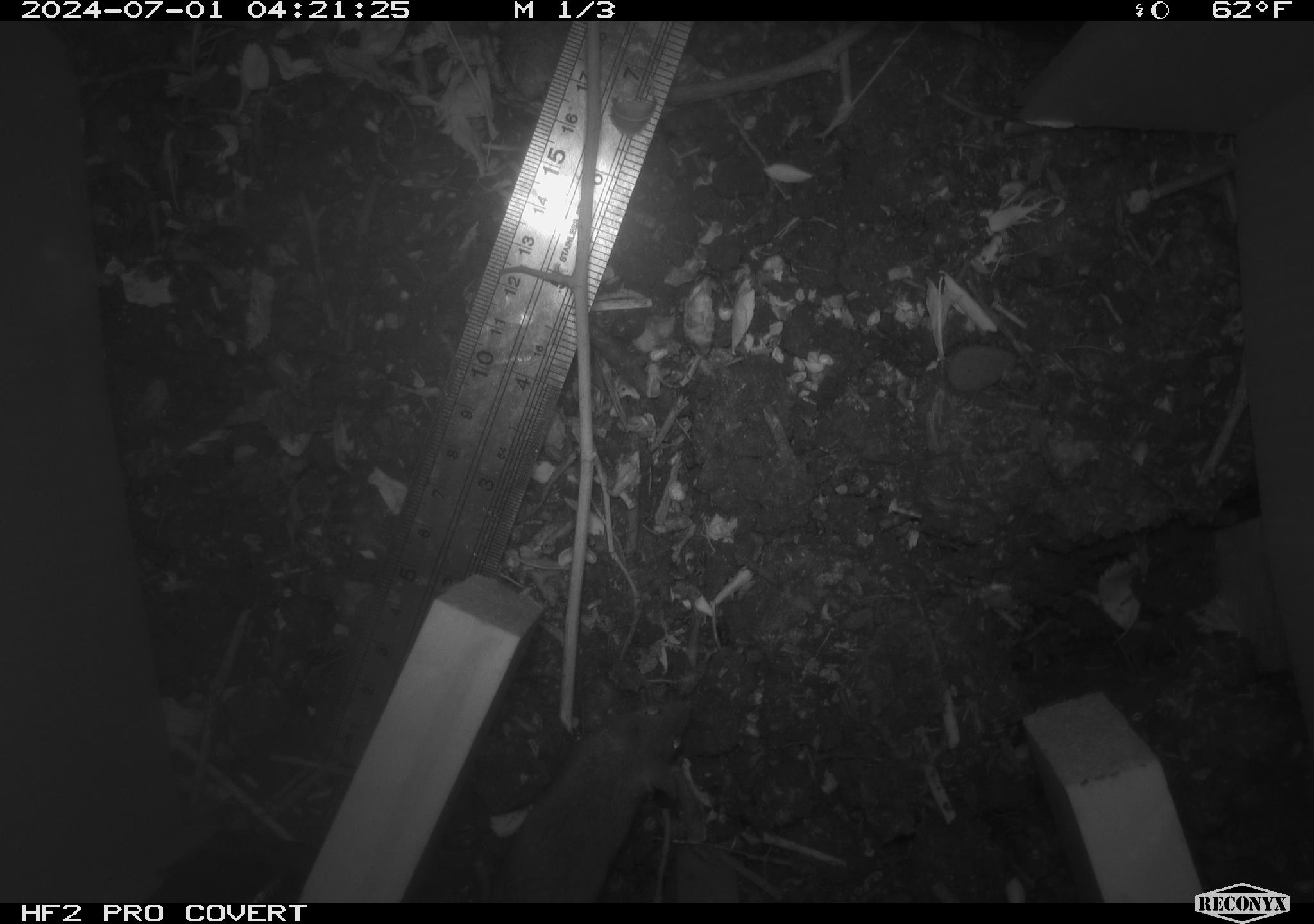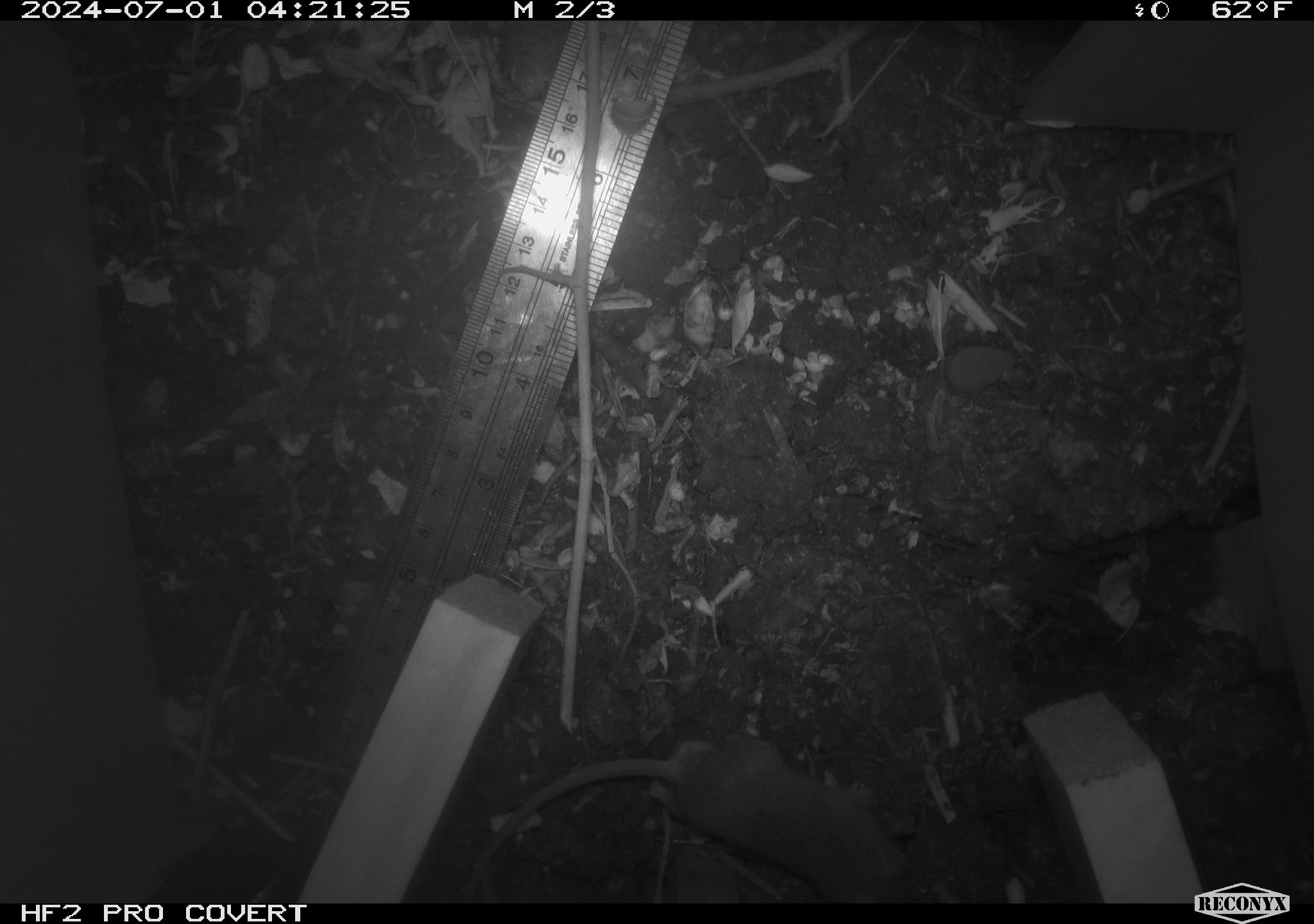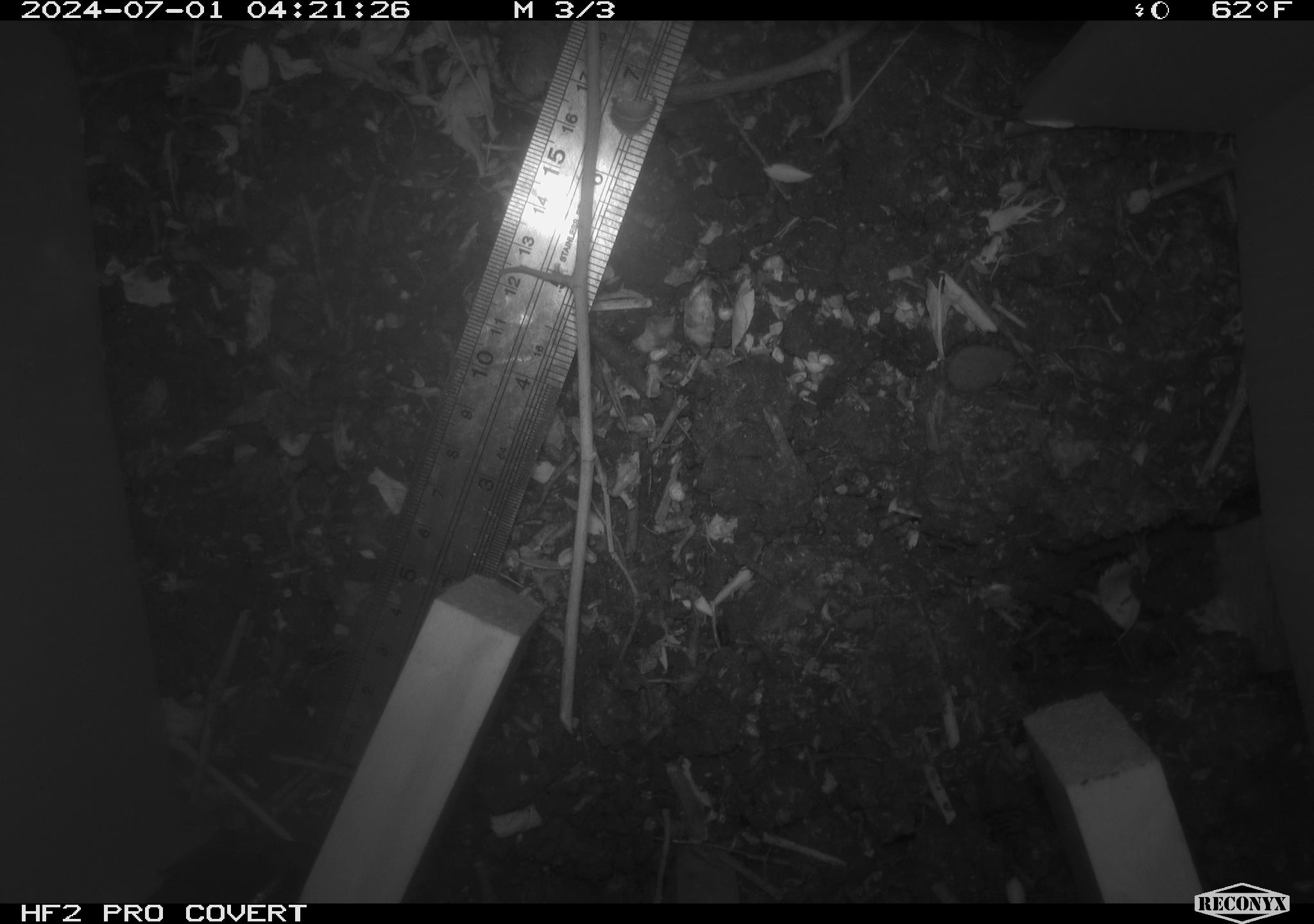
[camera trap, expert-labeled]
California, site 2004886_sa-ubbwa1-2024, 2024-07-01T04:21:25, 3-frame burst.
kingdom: Animalia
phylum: Chordata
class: Mammalia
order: Rodentia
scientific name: Rodentia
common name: mouse species